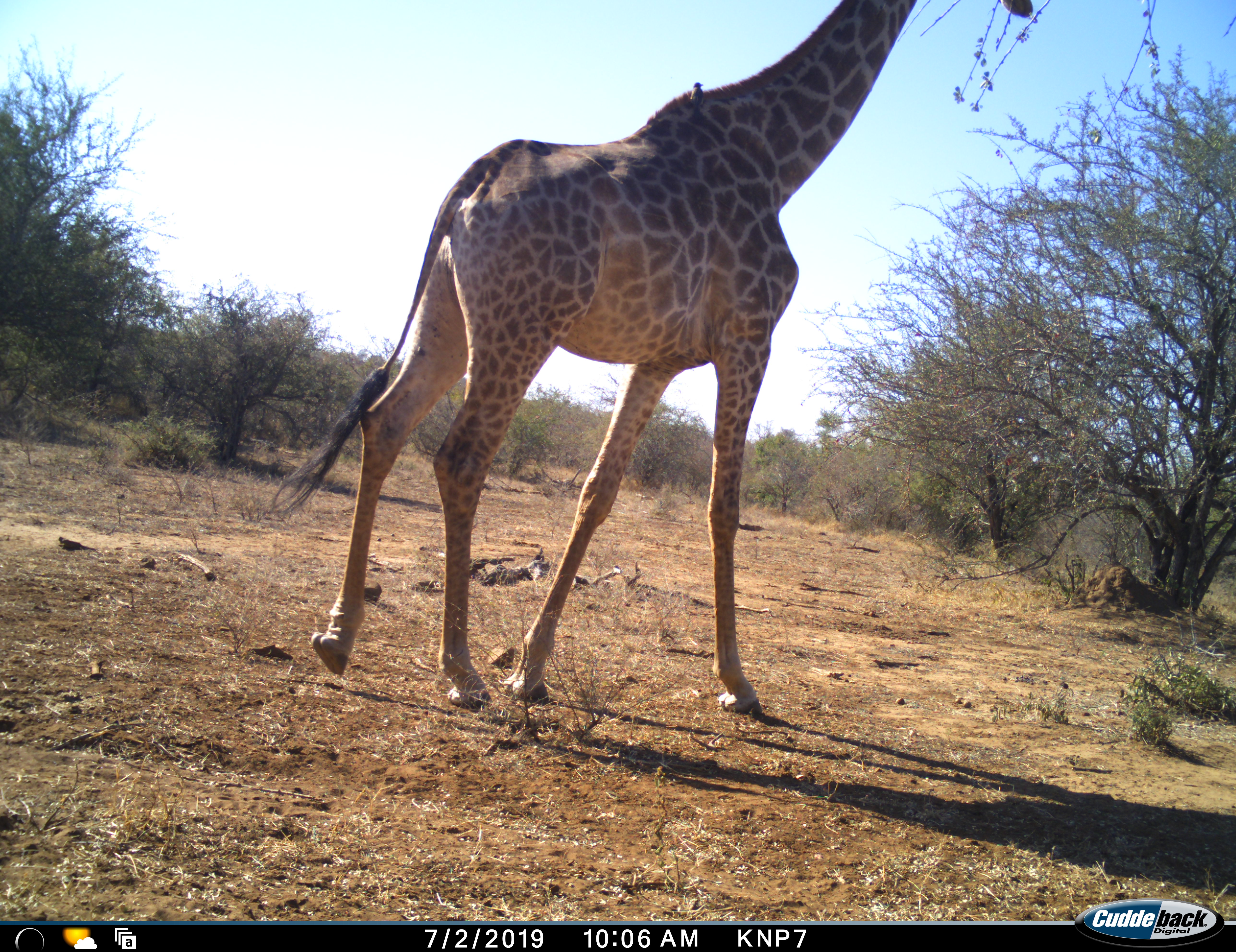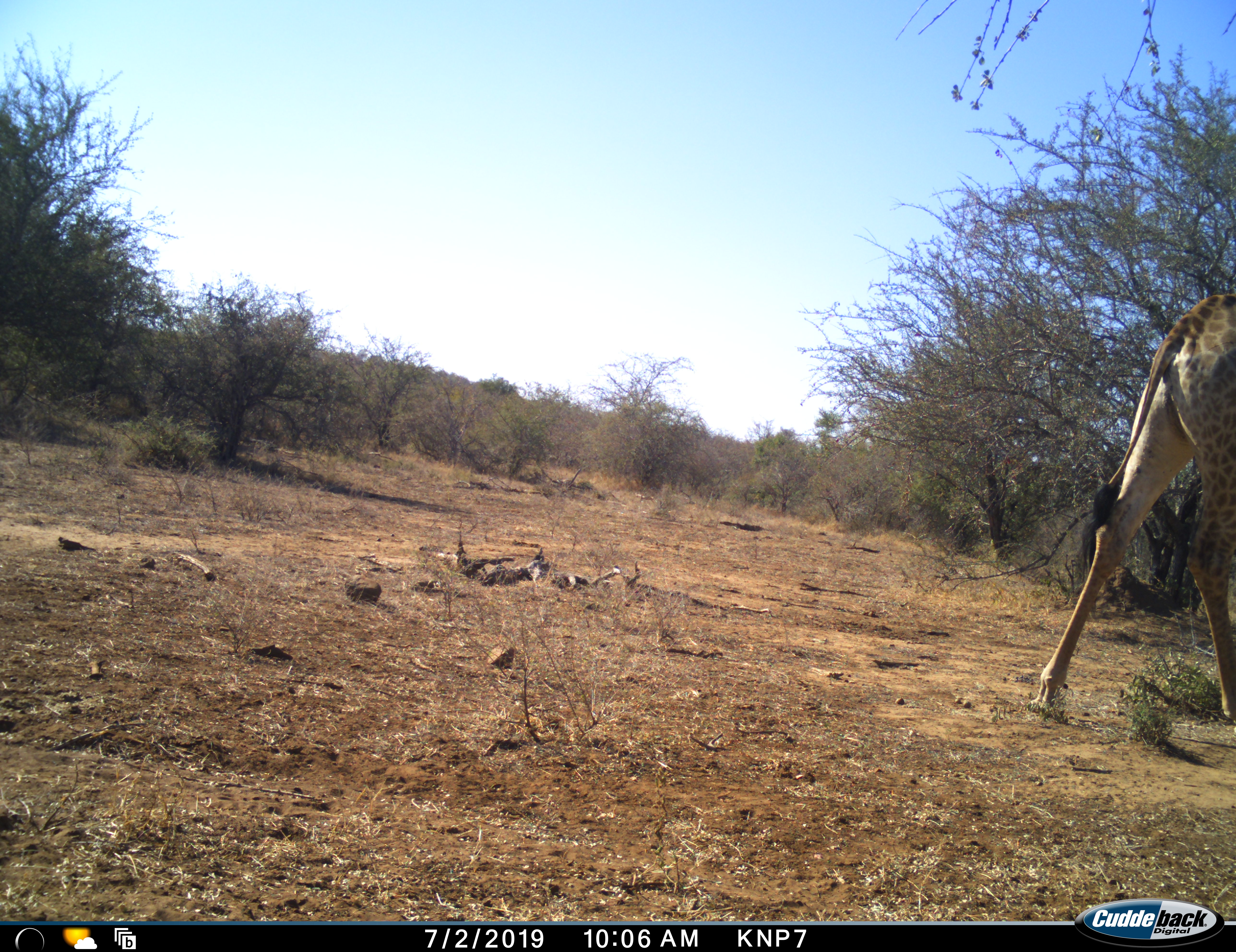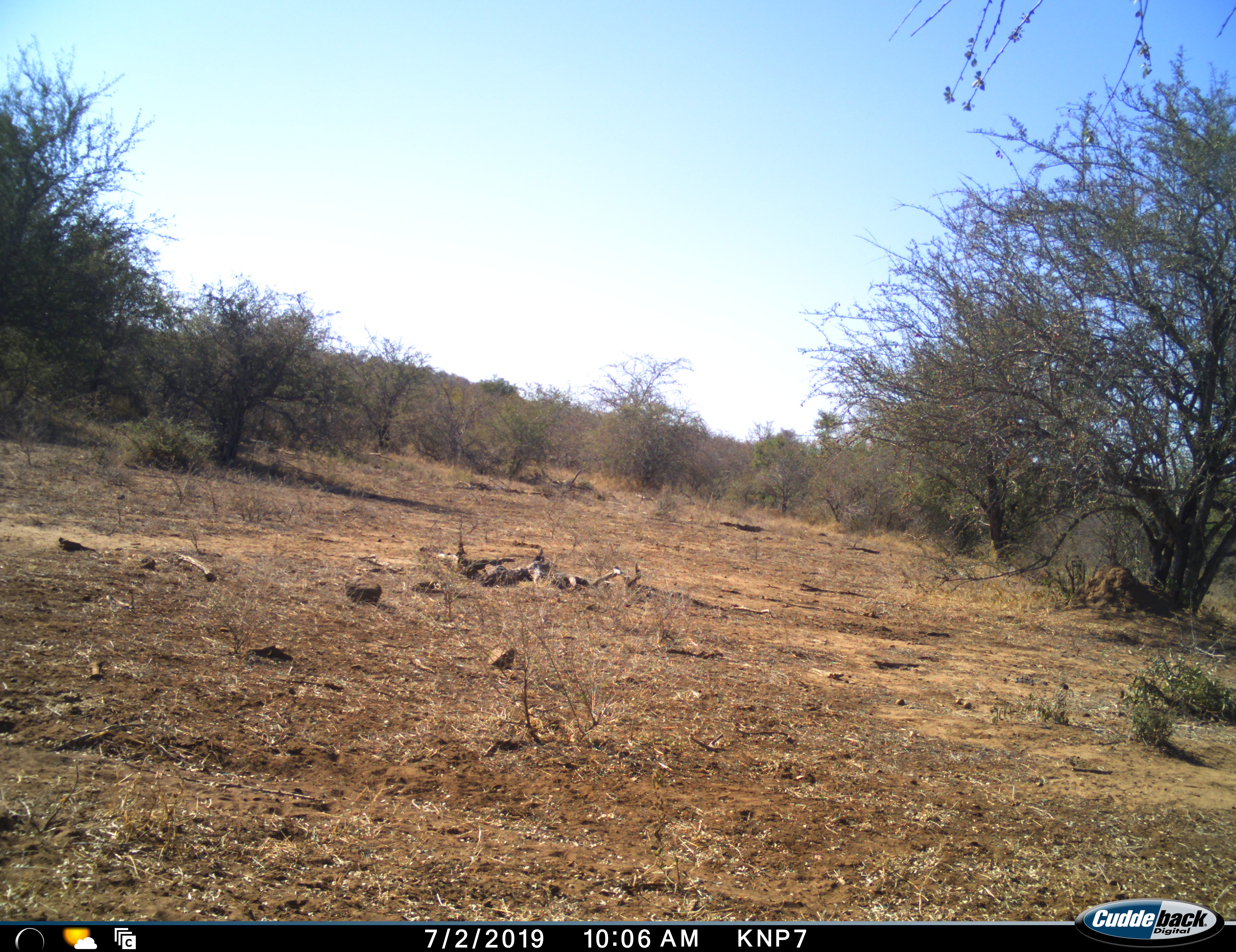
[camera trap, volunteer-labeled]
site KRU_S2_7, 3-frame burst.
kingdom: Animalia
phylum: Chordata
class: Mammalia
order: Artiodactyla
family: Giraffidae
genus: Giraffa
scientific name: Giraffa camelopardalis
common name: giraffe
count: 1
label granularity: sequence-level